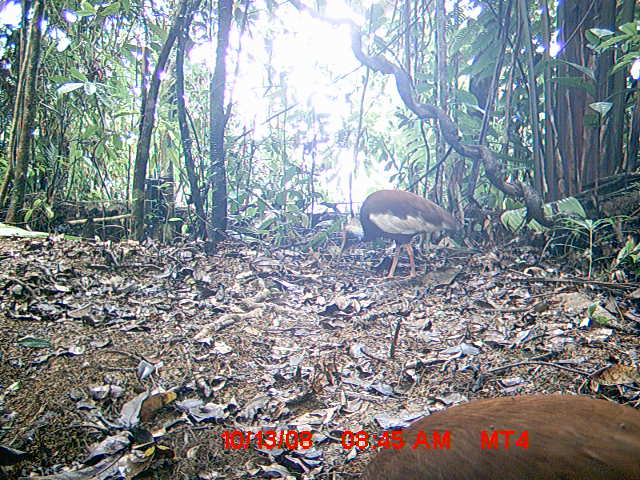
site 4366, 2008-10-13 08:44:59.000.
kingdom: Animalia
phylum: Chordata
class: Aves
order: Pelecaniformes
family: Threskiornithidae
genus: Lophotibis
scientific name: Lophotibis cristata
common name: madagascan ibis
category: lophotibis cristataa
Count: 2.